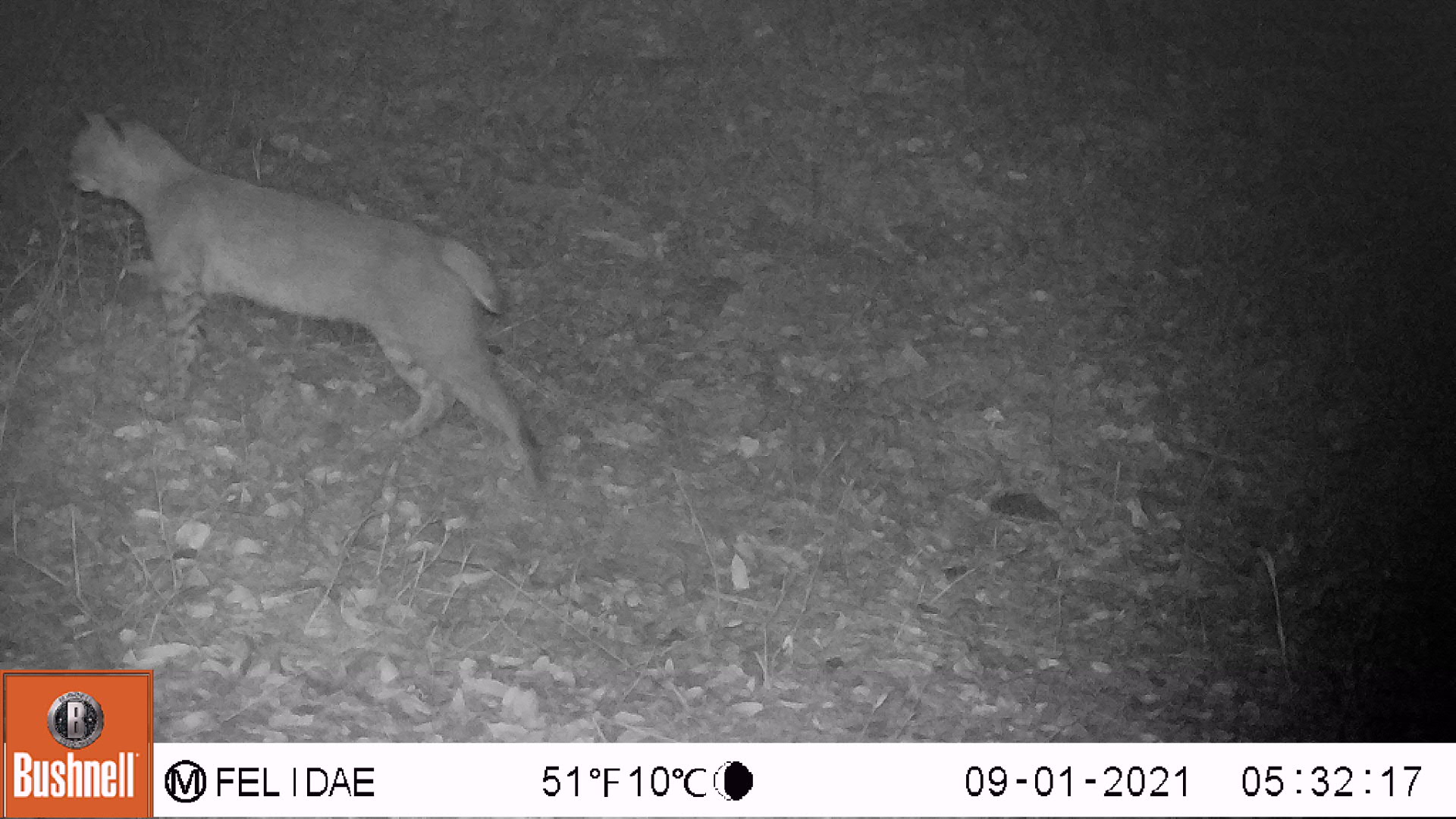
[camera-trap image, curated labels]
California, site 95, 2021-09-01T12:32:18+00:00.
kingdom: Animalia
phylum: Chordata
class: Mammalia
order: Carnivora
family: Felidae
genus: Lynx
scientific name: Lynx rufus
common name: bobcat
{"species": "bobcat (Lynx rufus)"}